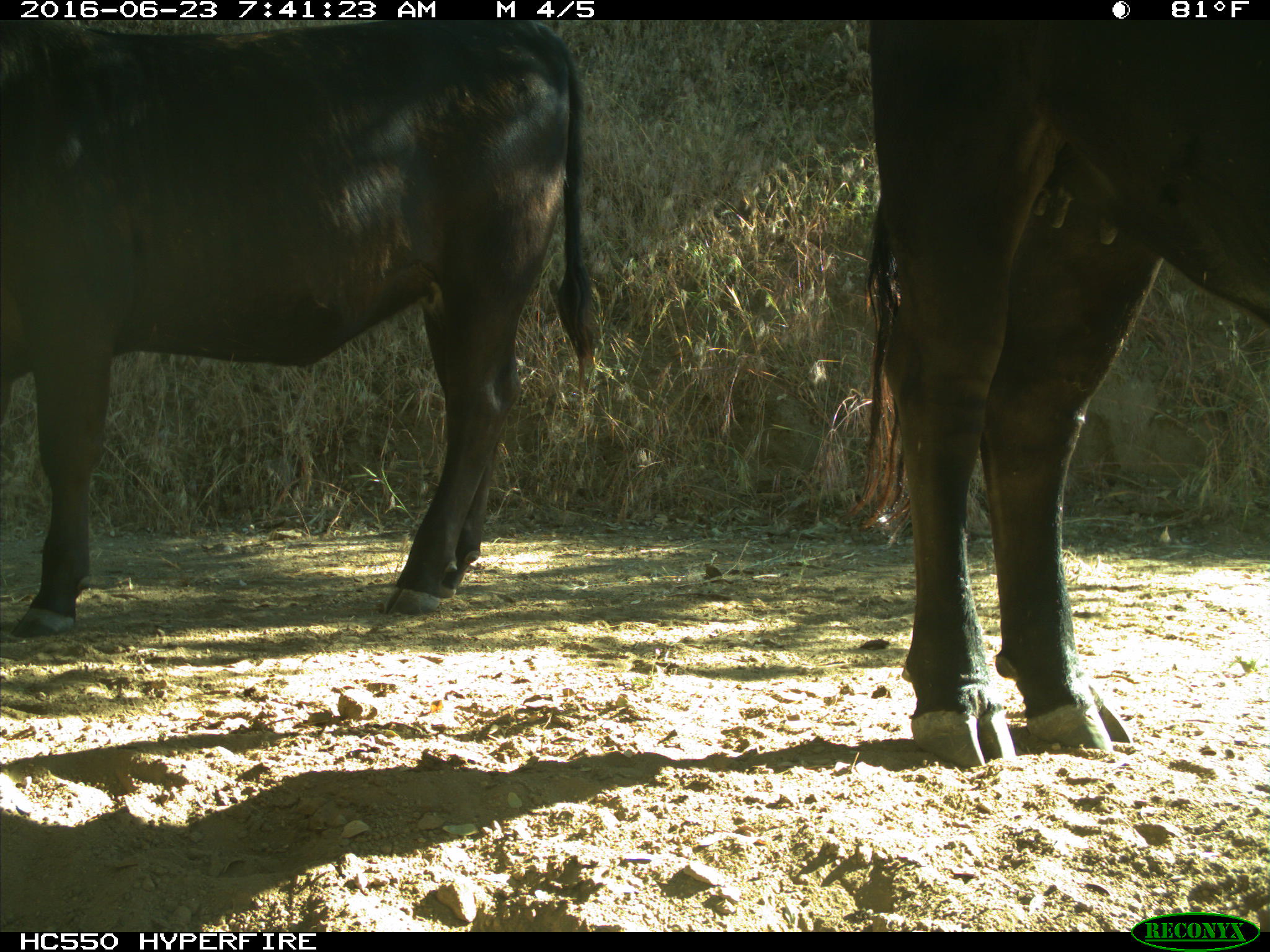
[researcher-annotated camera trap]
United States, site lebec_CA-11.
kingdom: Animalia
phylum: Chordata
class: Mammalia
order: Artiodactyla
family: Bovidae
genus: Bos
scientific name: Bos taurus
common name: domestic cow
Bos taurus (domestic cow).